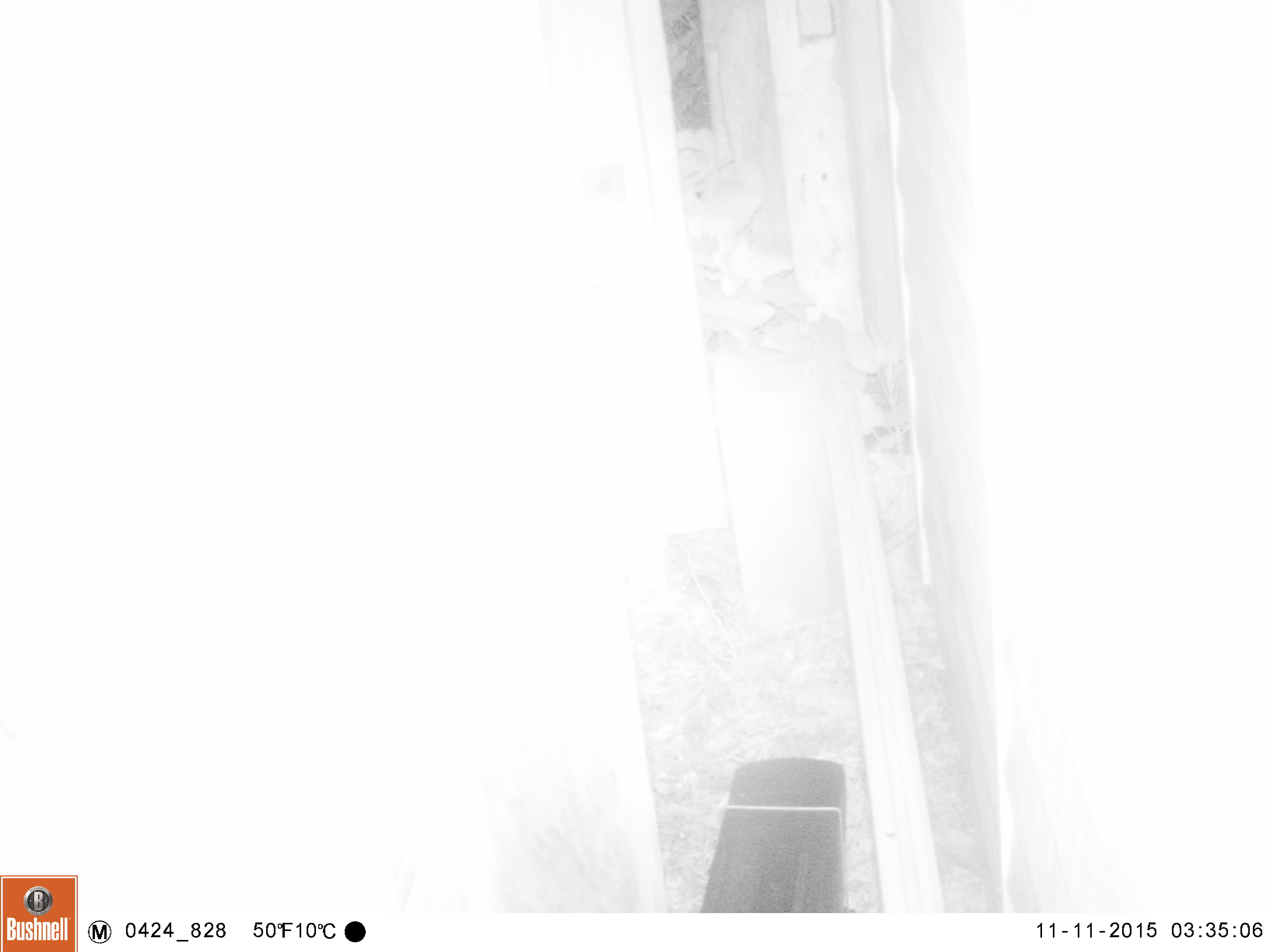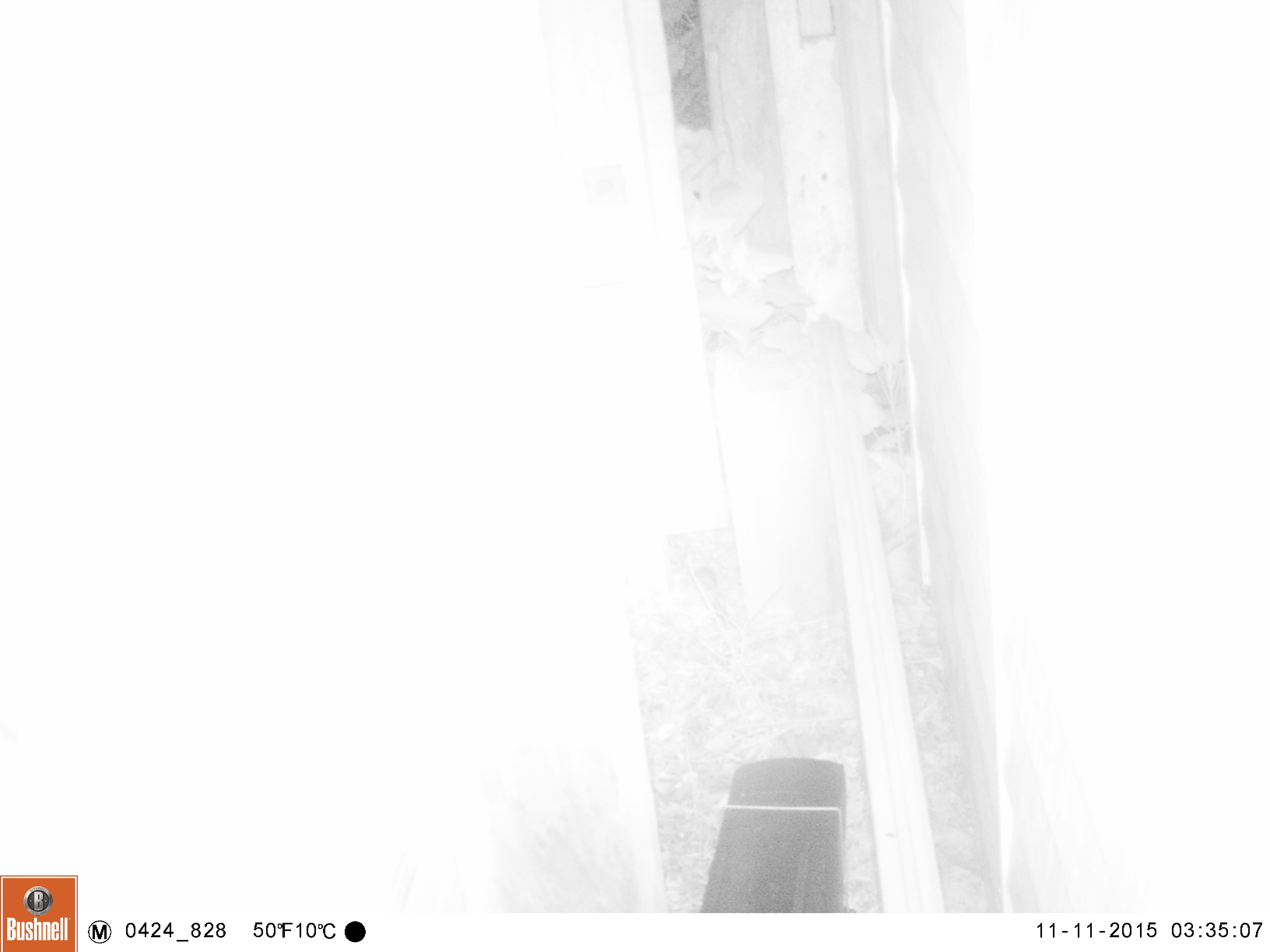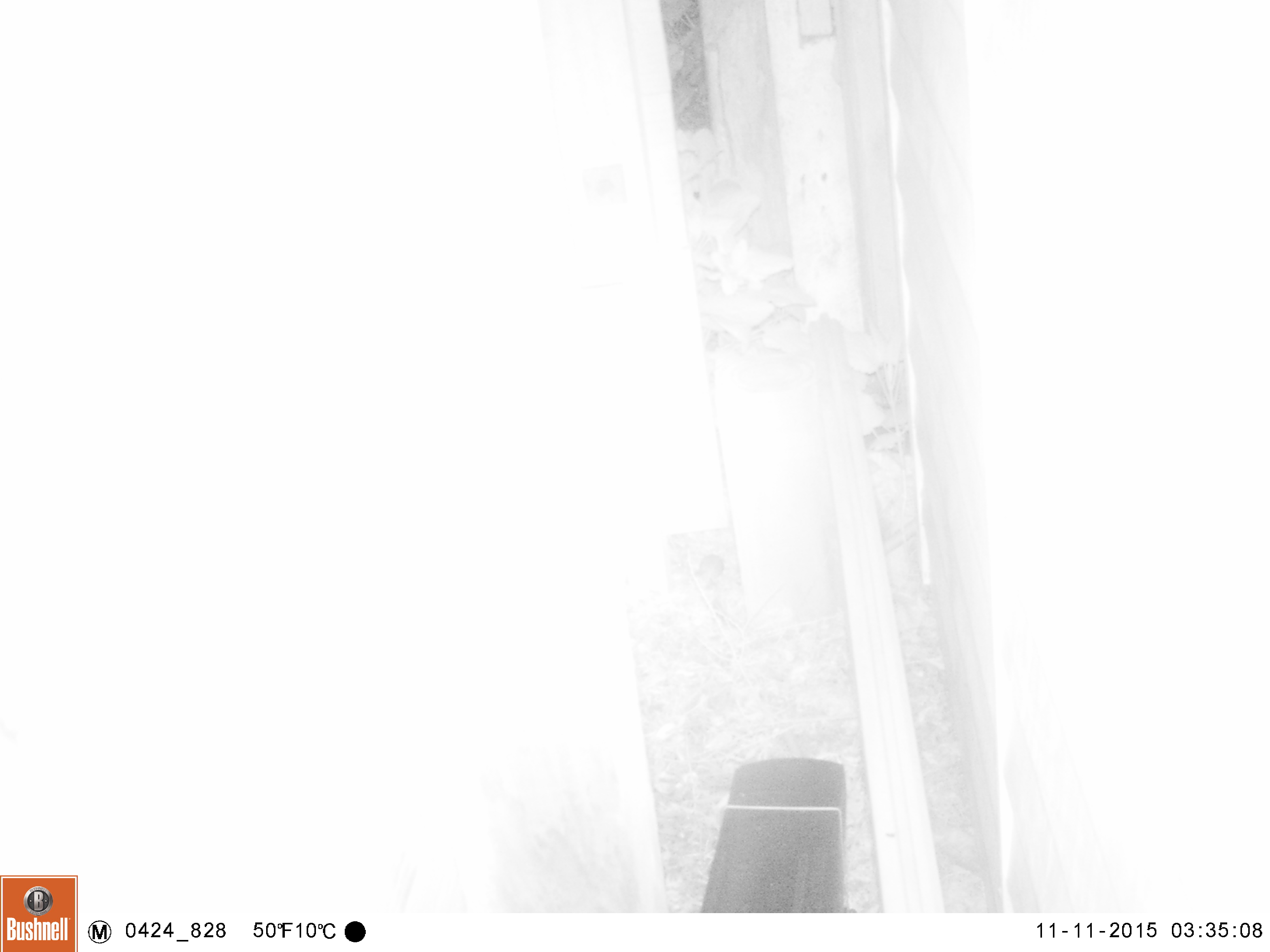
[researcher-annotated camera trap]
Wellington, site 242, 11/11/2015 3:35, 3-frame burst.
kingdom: Animalia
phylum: Chordata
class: Mammalia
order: Rodentia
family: Muridae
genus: Mus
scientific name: Mus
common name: mouse